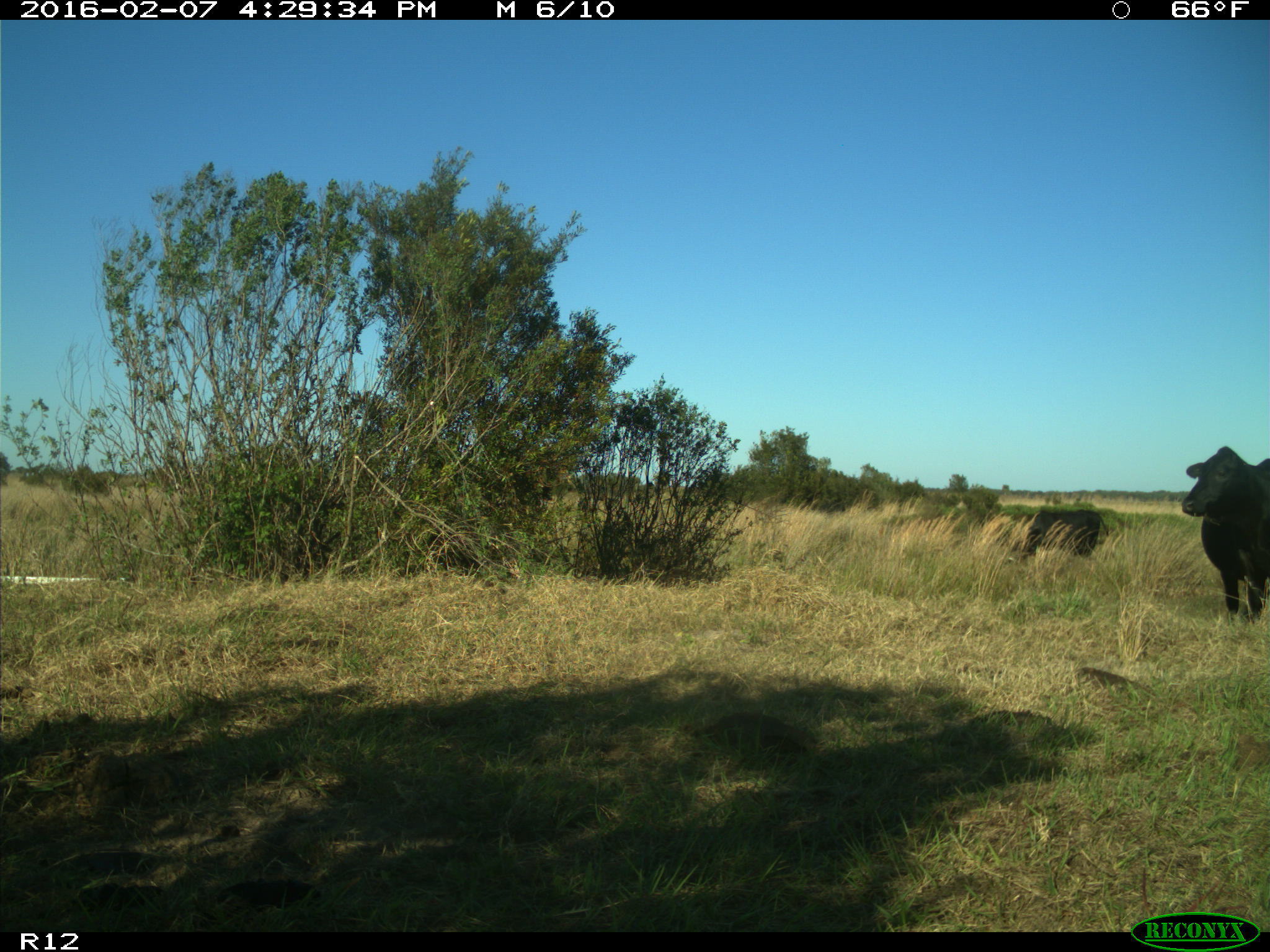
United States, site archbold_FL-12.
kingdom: Animalia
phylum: Chordata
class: Mammalia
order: Artiodactyla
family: Bovidae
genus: Bos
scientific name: Bos taurus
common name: domestic cow